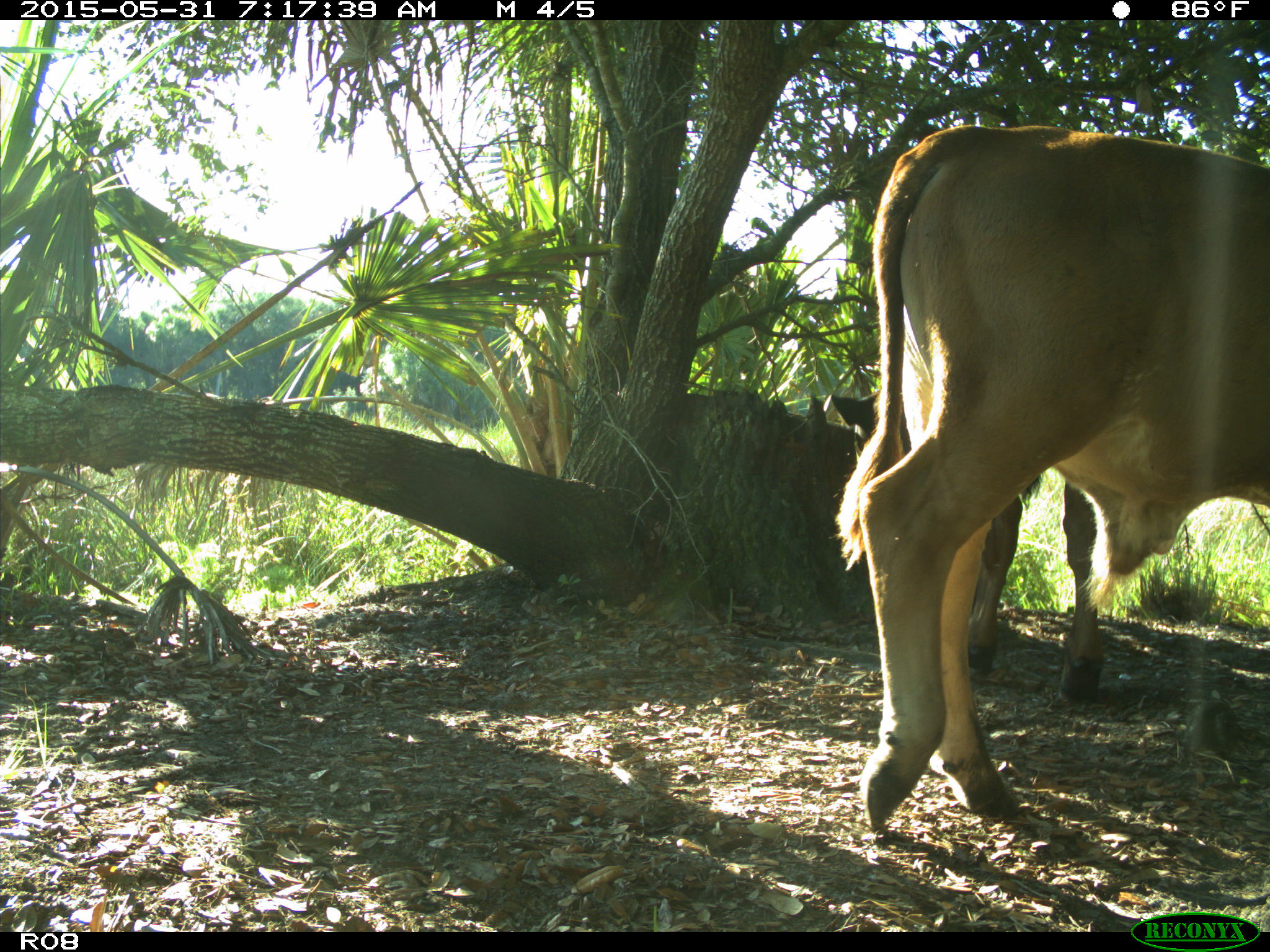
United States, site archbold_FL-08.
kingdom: Animalia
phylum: Chordata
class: Mammalia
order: Artiodactyla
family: Bovidae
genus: Bos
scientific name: Bos taurus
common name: domestic cow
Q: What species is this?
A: Bos taurus (domestic cow).